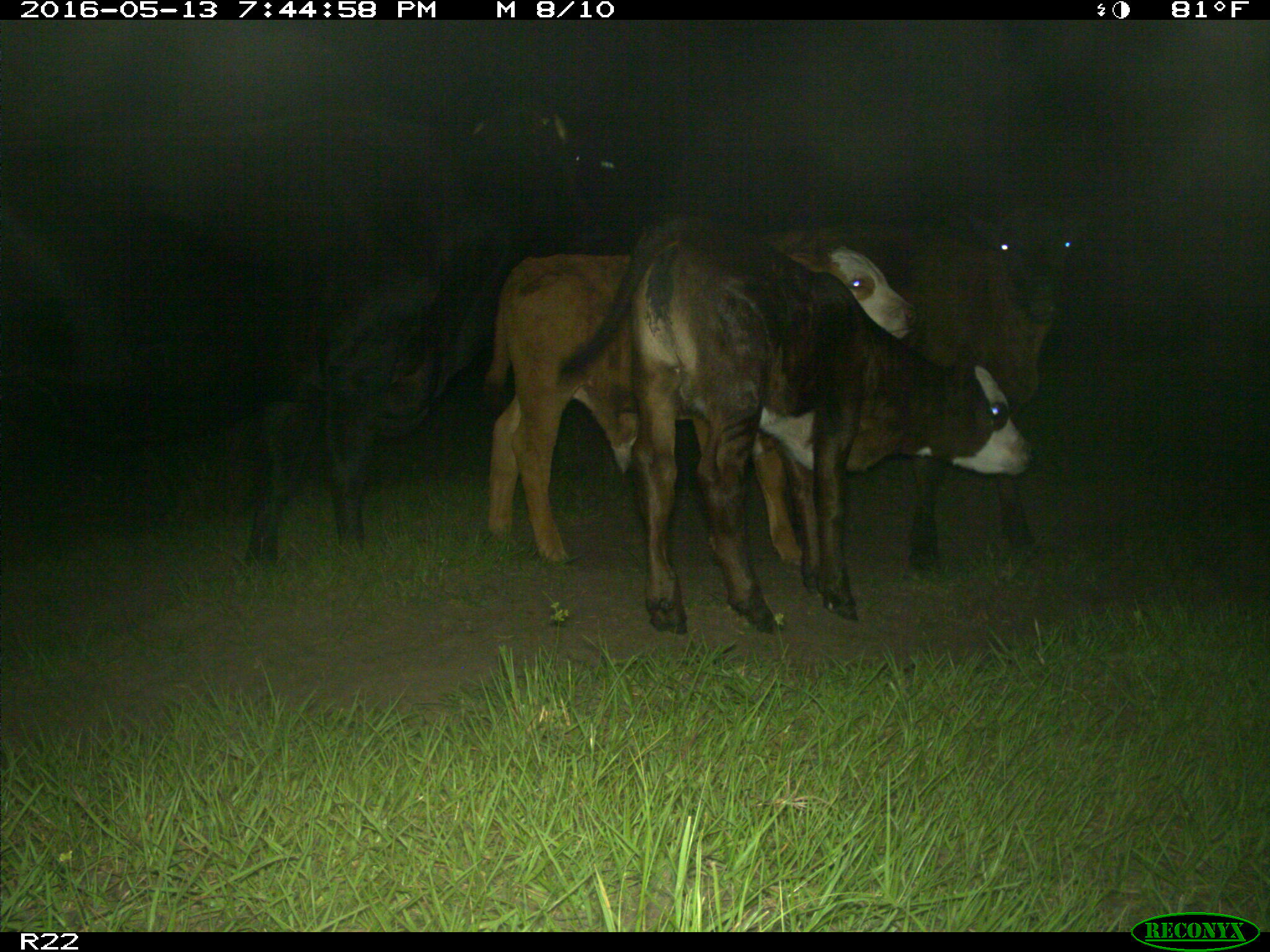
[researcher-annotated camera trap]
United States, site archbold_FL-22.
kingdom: Animalia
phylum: Chordata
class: Mammalia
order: Artiodactyla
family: Bovidae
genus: Bos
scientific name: Bos taurus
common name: domestic cow